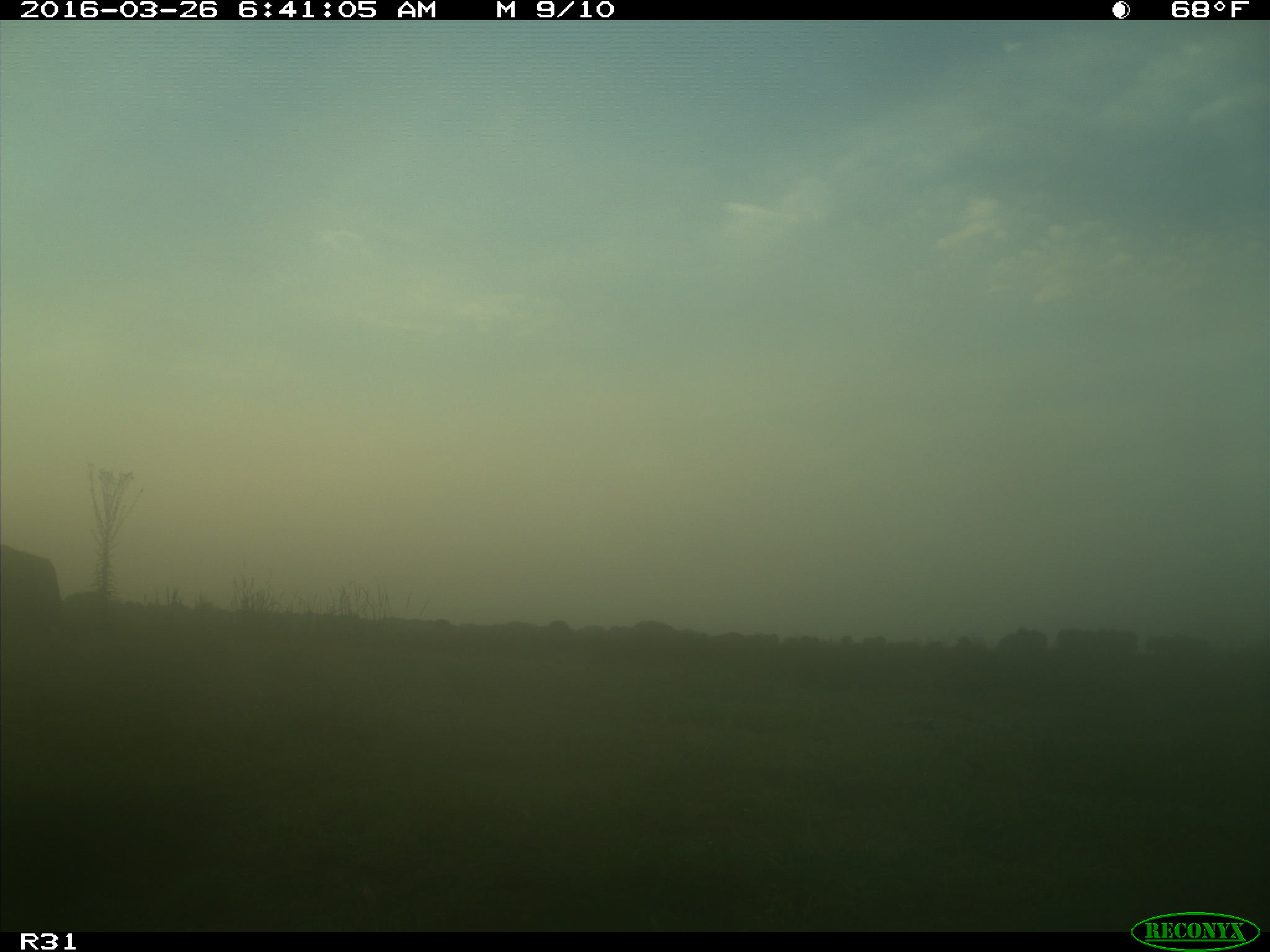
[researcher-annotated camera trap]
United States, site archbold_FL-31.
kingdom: Animalia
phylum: Chordata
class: Mammalia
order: Artiodactyla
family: Bovidae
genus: Bos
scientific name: Bos taurus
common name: domestic cow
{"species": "Bos taurus (domestic cow)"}